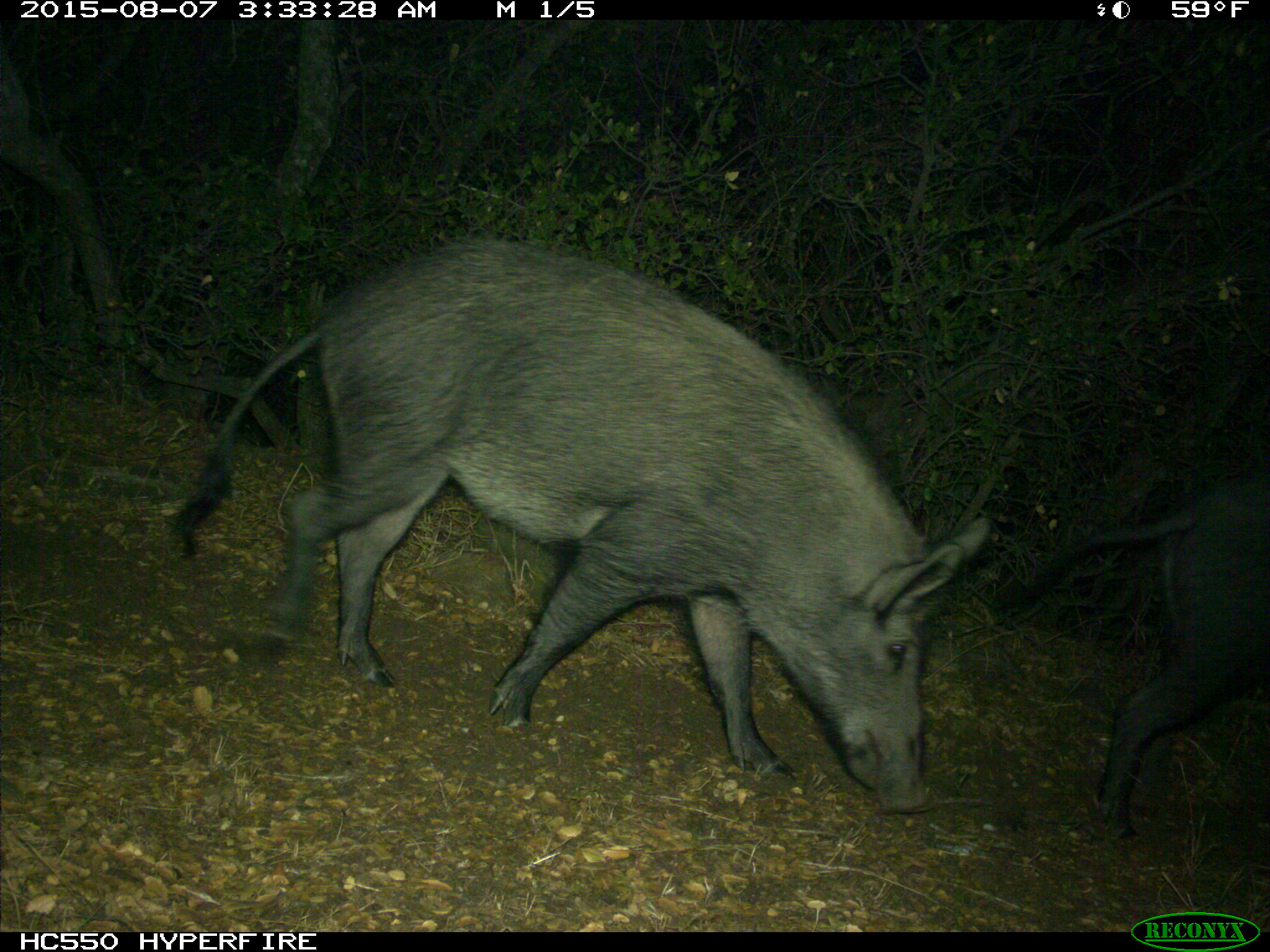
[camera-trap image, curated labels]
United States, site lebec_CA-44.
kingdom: Animalia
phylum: Chordata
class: Mammalia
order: Artiodactyla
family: Suidae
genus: Sus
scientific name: Sus scrofa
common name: wild boar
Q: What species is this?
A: Sus scrofa (wild boar).